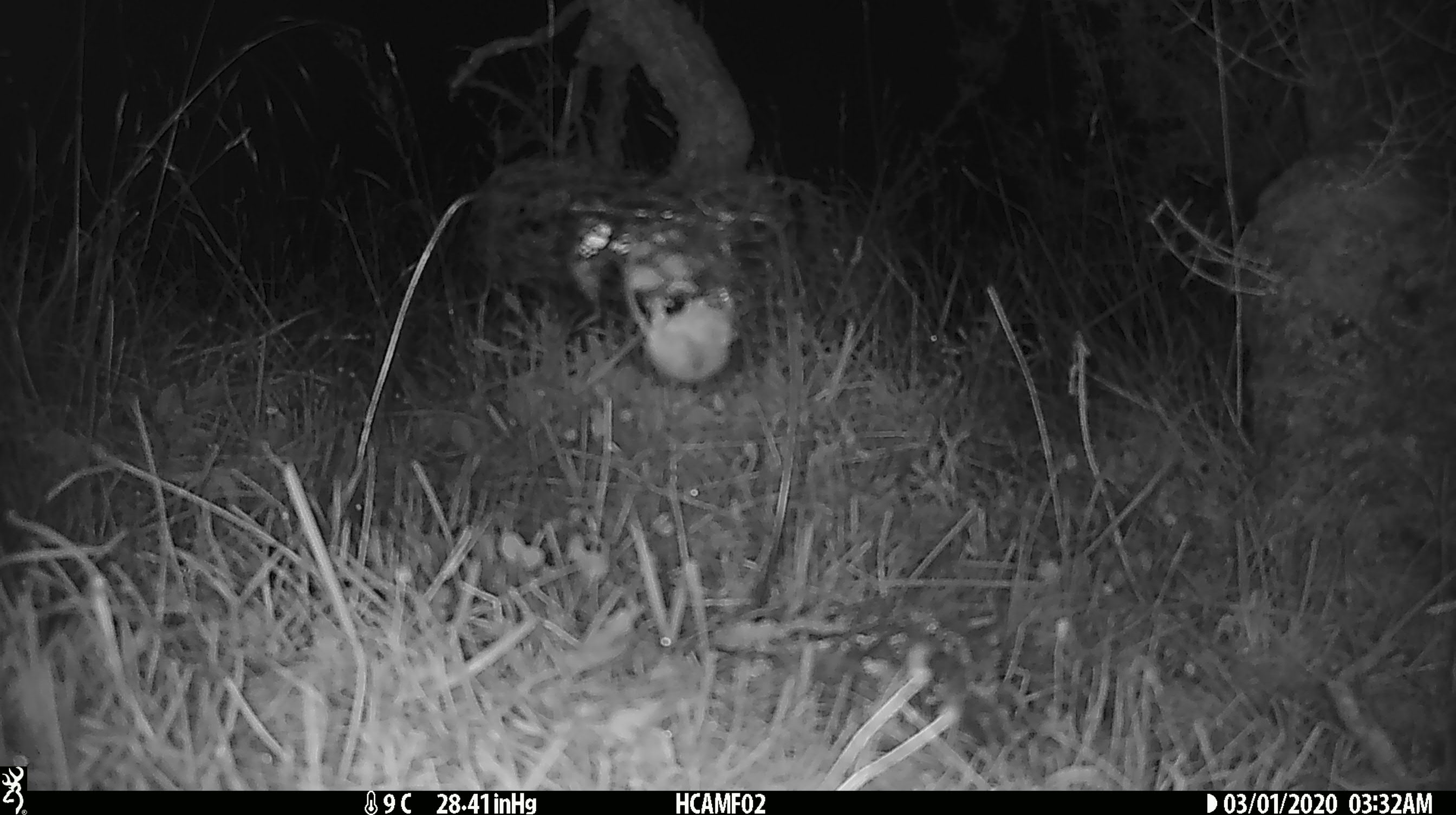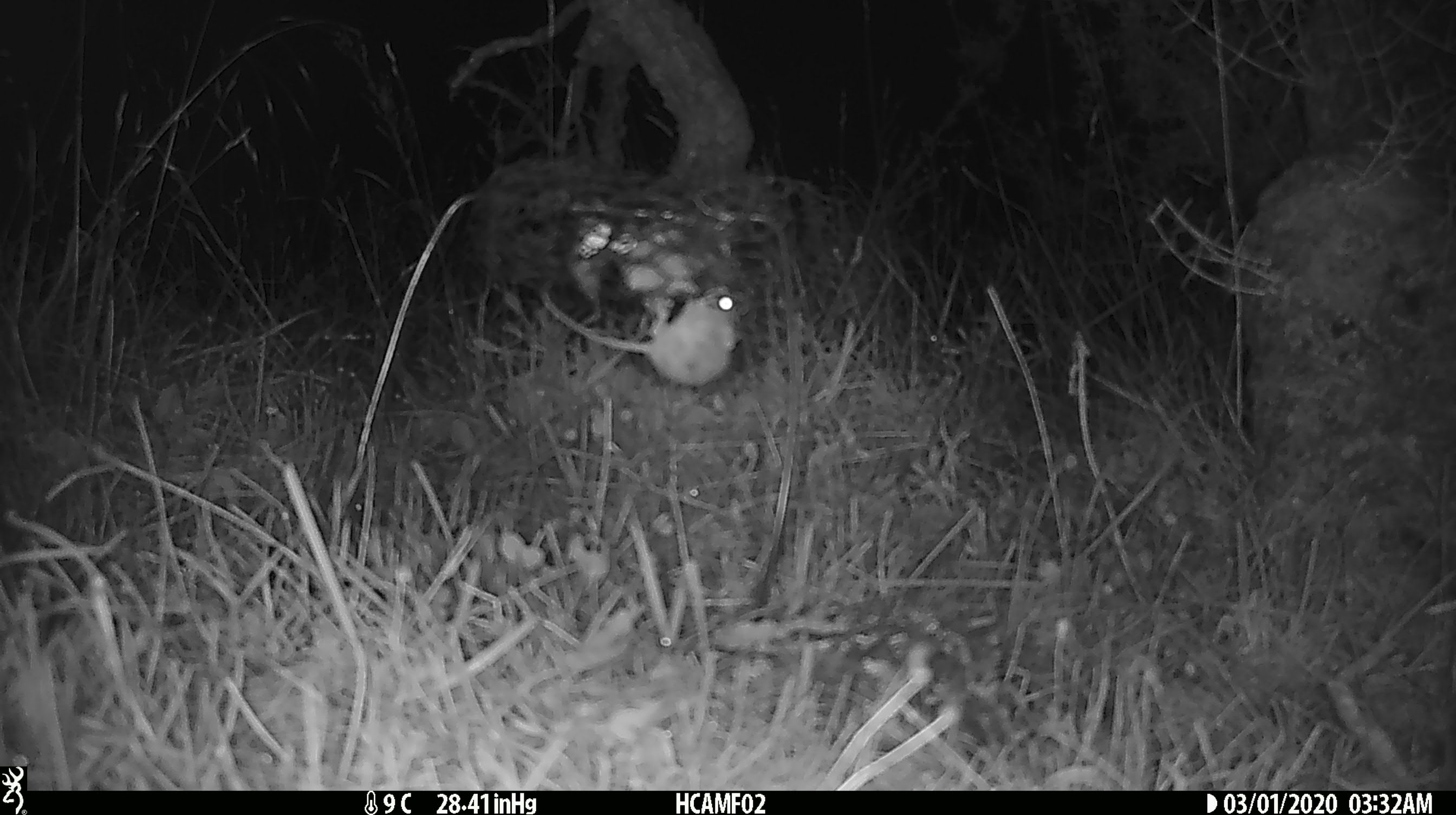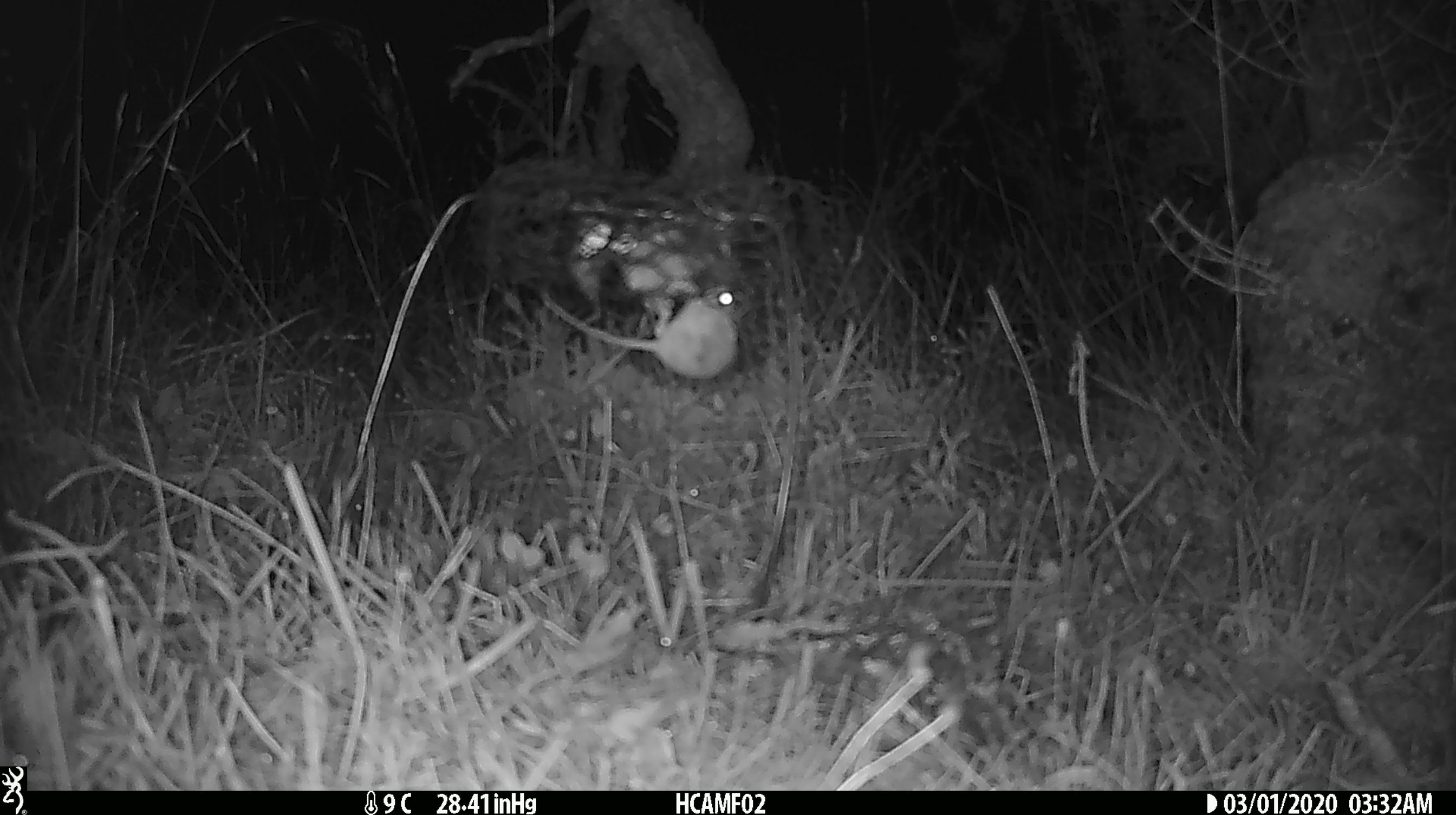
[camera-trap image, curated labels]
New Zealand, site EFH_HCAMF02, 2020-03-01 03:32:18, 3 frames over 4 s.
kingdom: Animalia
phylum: Chordata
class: Mammalia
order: Rodentia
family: Muridae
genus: Mus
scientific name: Mus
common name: mouse